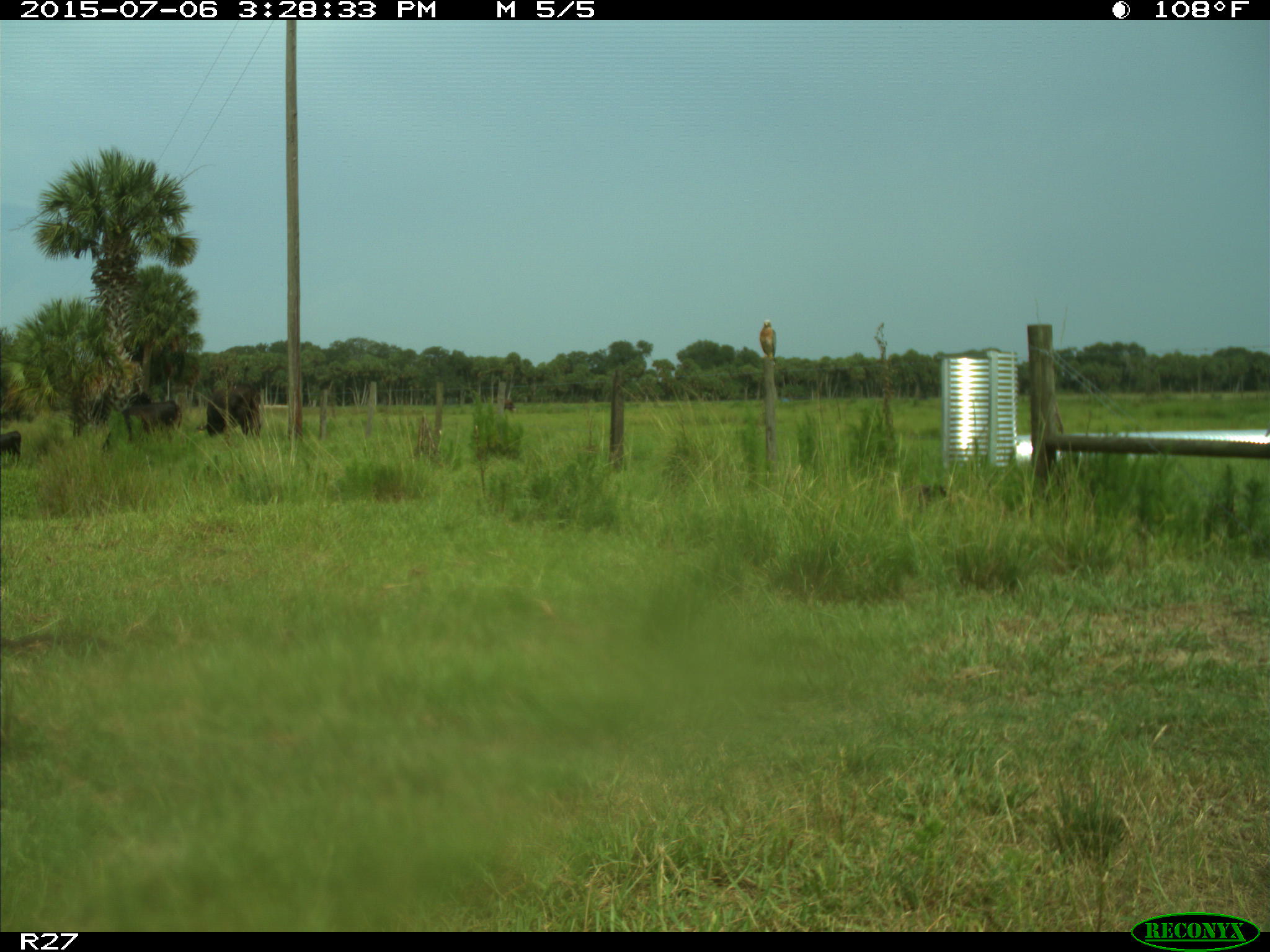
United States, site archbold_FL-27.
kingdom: Animalia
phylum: Chordata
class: Mammalia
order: Artiodactyla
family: Bovidae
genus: Bos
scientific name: Bos taurus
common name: domestic cow